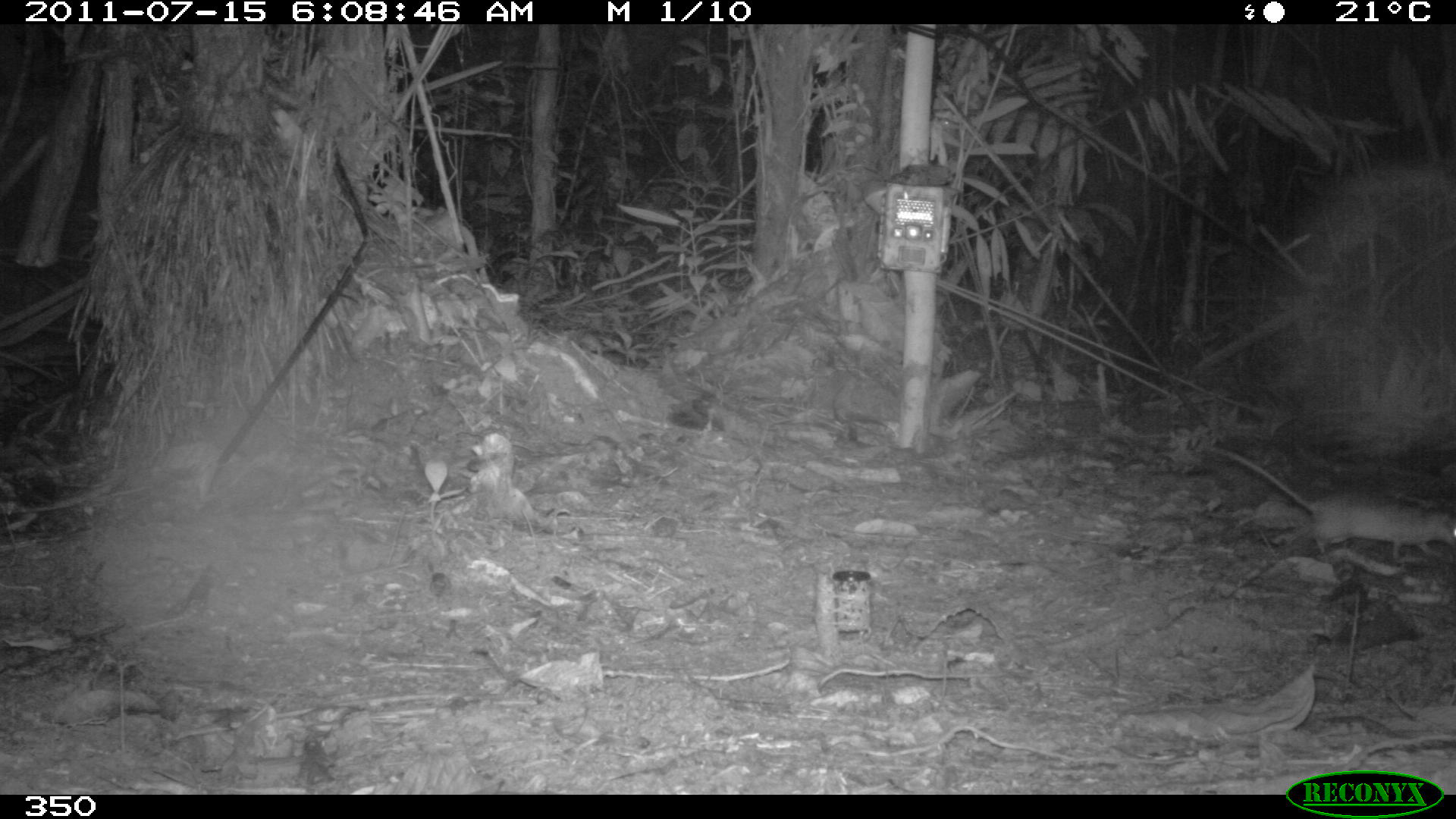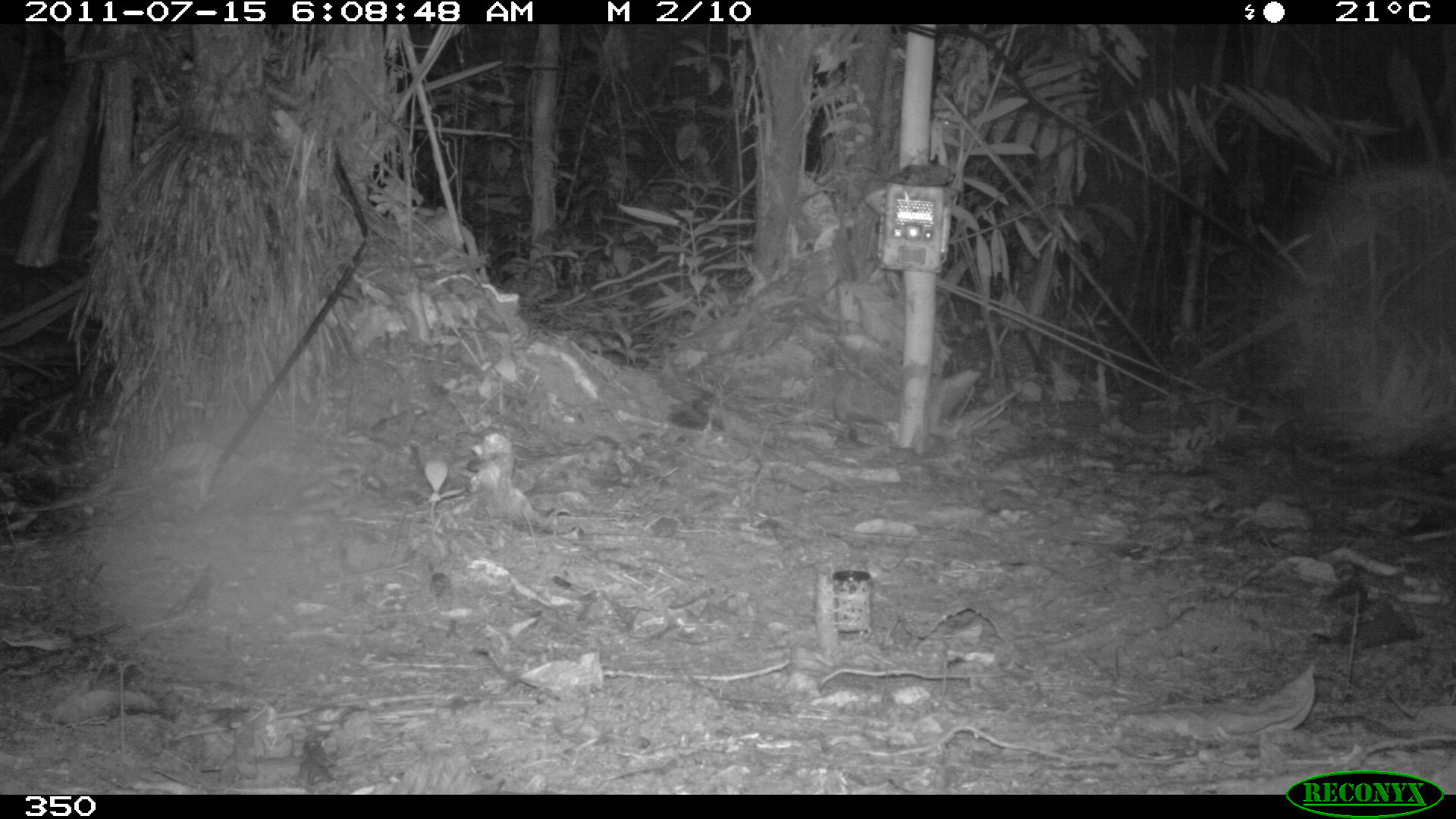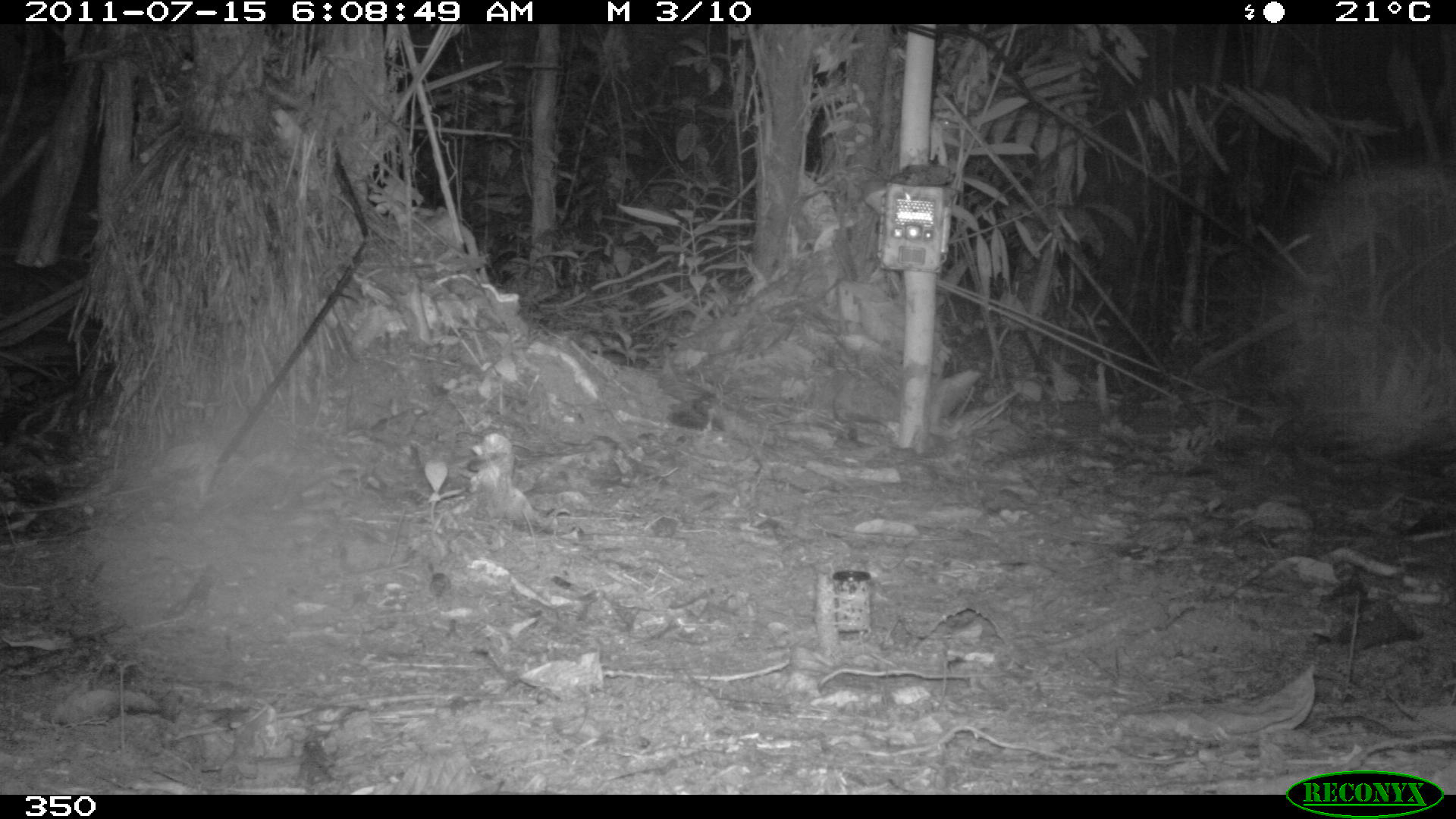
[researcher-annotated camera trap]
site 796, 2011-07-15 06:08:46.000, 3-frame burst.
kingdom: Animalia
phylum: Chordata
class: Mammalia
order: Rodentia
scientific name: Rodentia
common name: rodents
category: unknown rodent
Unknown rodent (rodents) (Rodentia).